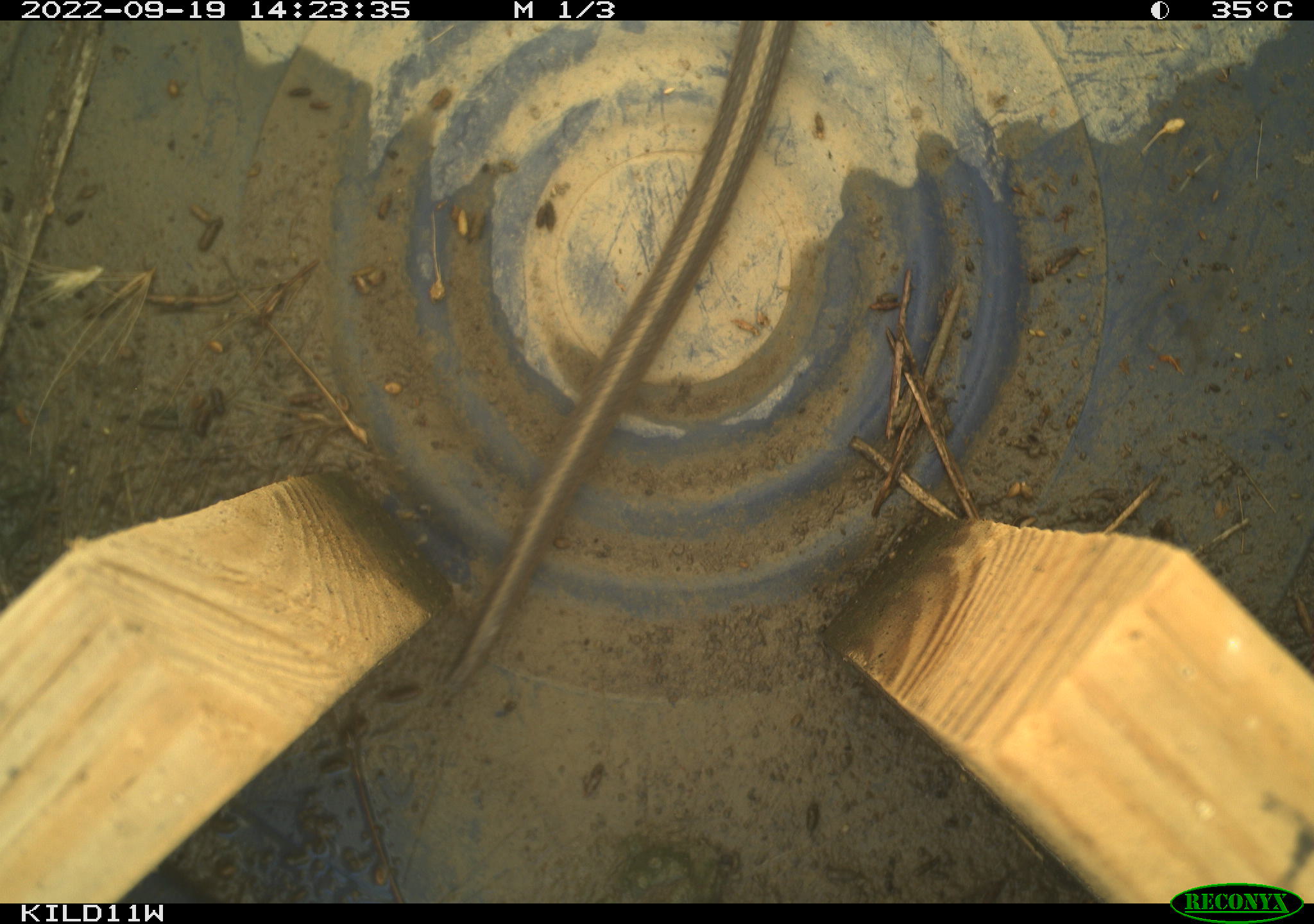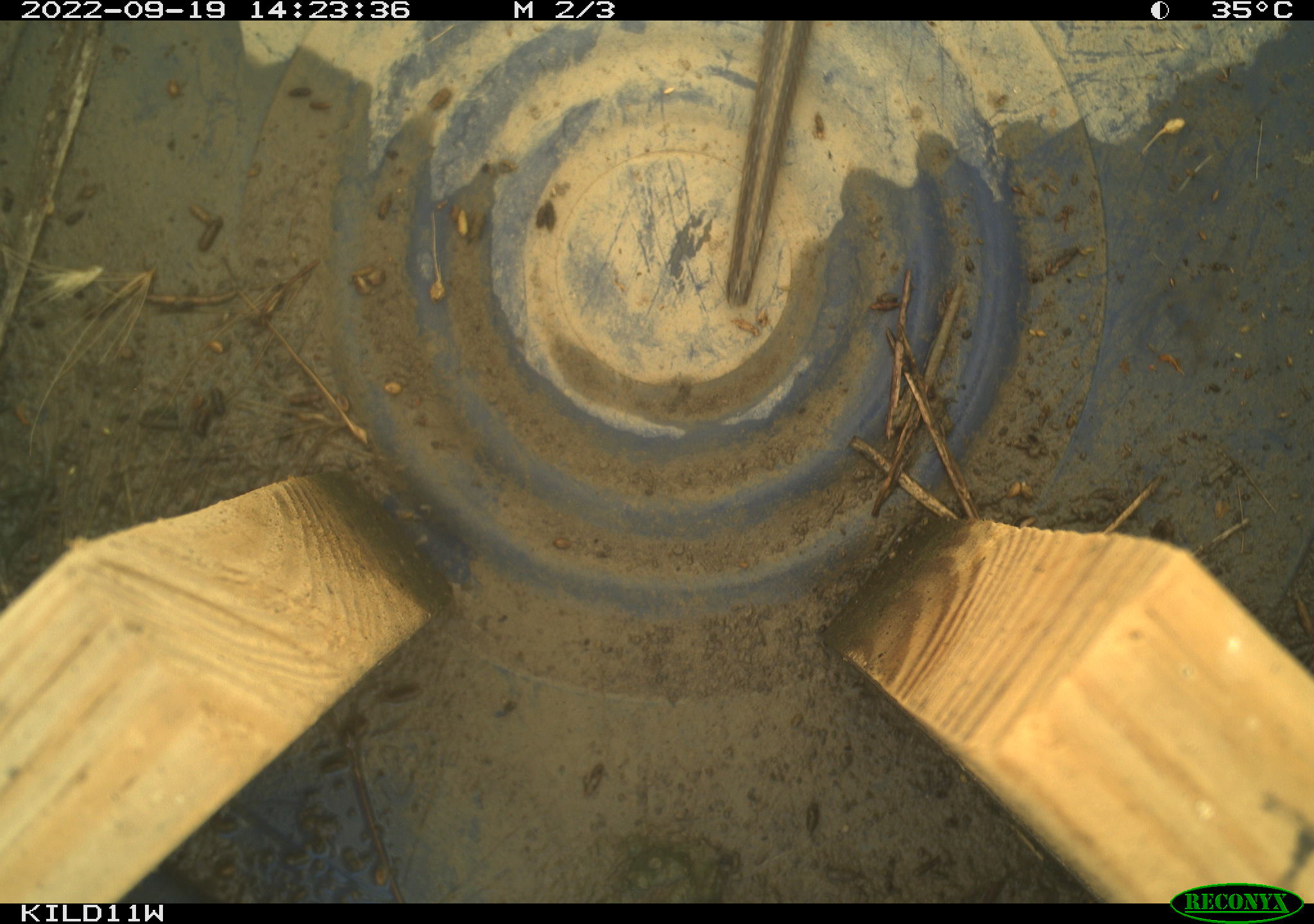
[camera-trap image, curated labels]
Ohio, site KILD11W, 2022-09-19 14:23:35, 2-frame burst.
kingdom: Animalia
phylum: Chordata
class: Reptilia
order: Squamata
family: Colubridae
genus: Thamnophis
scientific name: Thamnophis sirtalis sirtalis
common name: eastern gartersnake